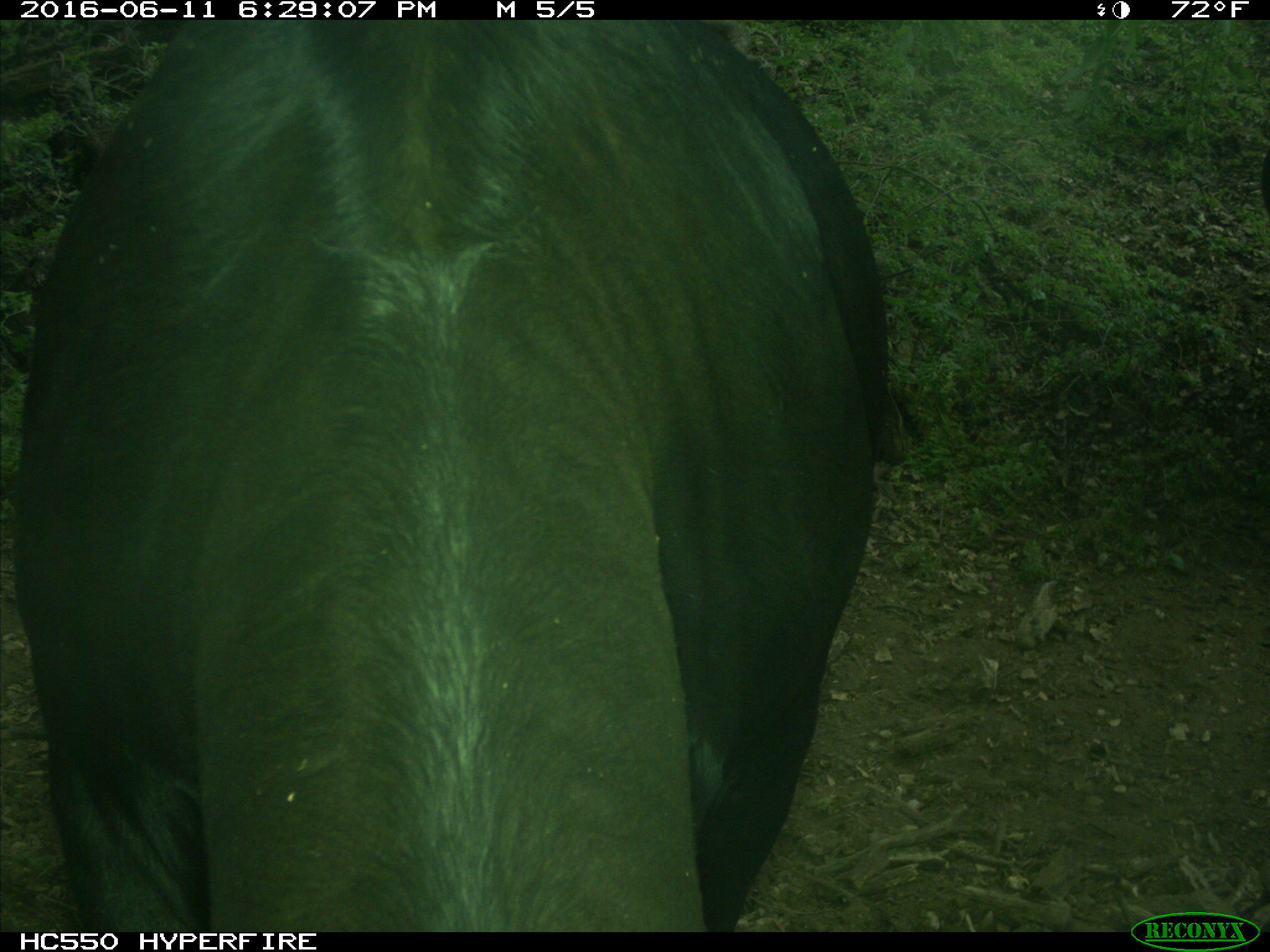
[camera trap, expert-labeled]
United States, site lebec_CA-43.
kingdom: Animalia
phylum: Chordata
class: Mammalia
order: Artiodactyla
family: Bovidae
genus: Bos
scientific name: Bos taurus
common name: domestic cow